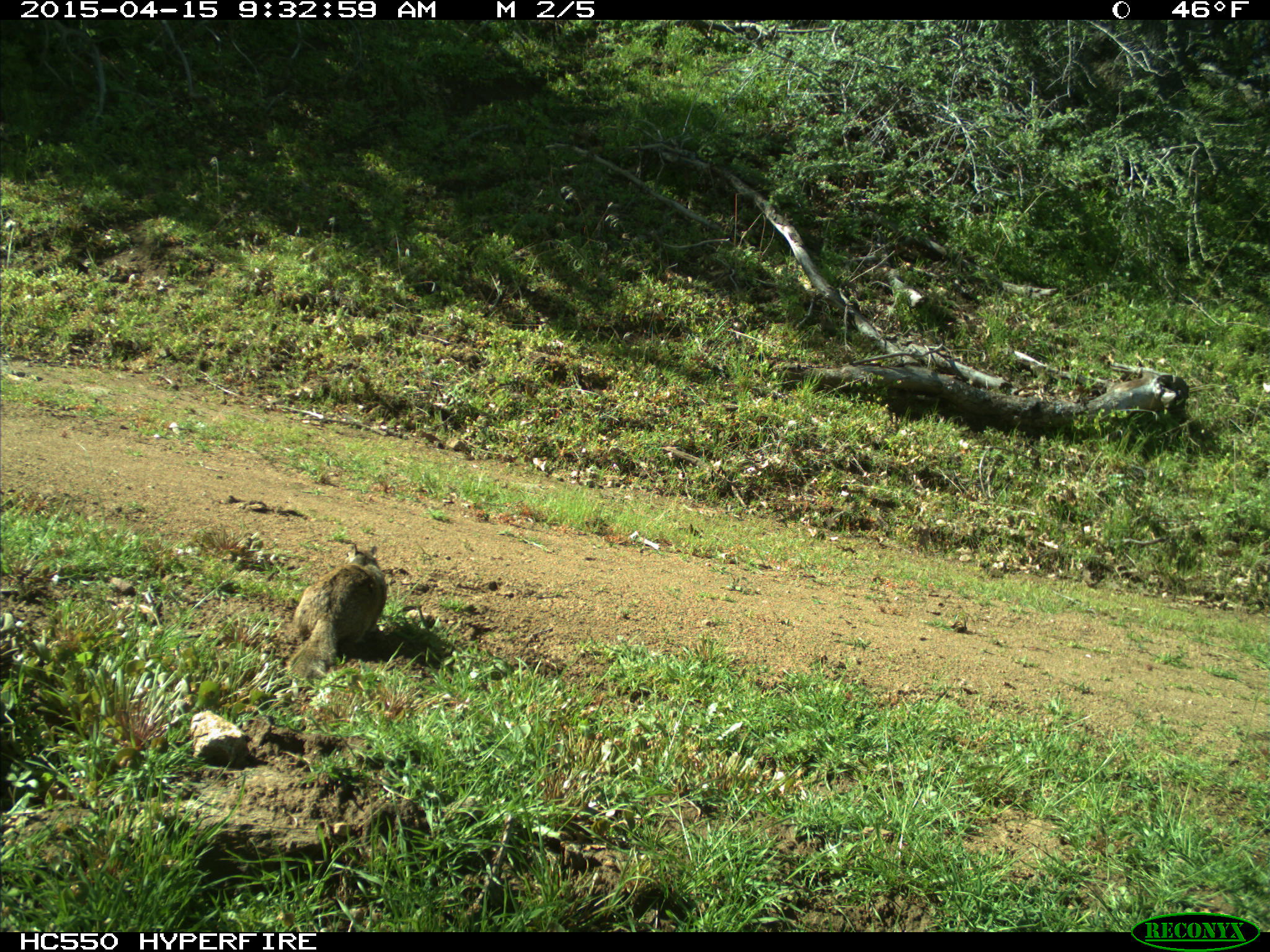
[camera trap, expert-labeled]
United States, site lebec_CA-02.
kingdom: Animalia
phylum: Chordata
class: Mammalia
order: Rodentia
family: Sciuridae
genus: Otospermophilus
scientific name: Otospermophilus beecheyi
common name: california ground squirrel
Otospermophilus beecheyi (california ground squirrel).